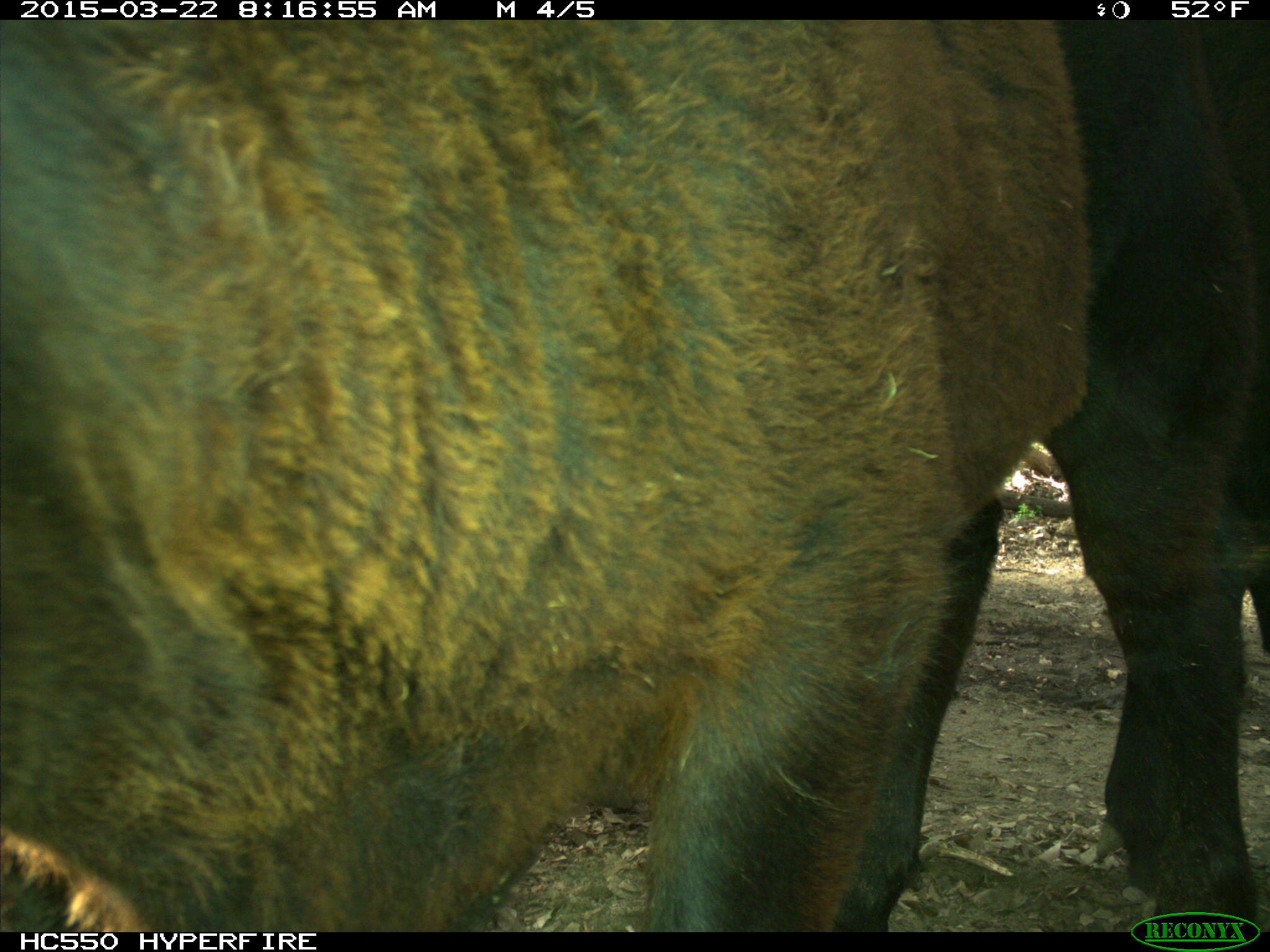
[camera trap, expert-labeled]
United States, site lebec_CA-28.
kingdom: Animalia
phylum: Chordata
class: Mammalia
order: Artiodactyla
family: Bovidae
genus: Bos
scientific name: Bos taurus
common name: domestic cow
Bos taurus (domestic cow).